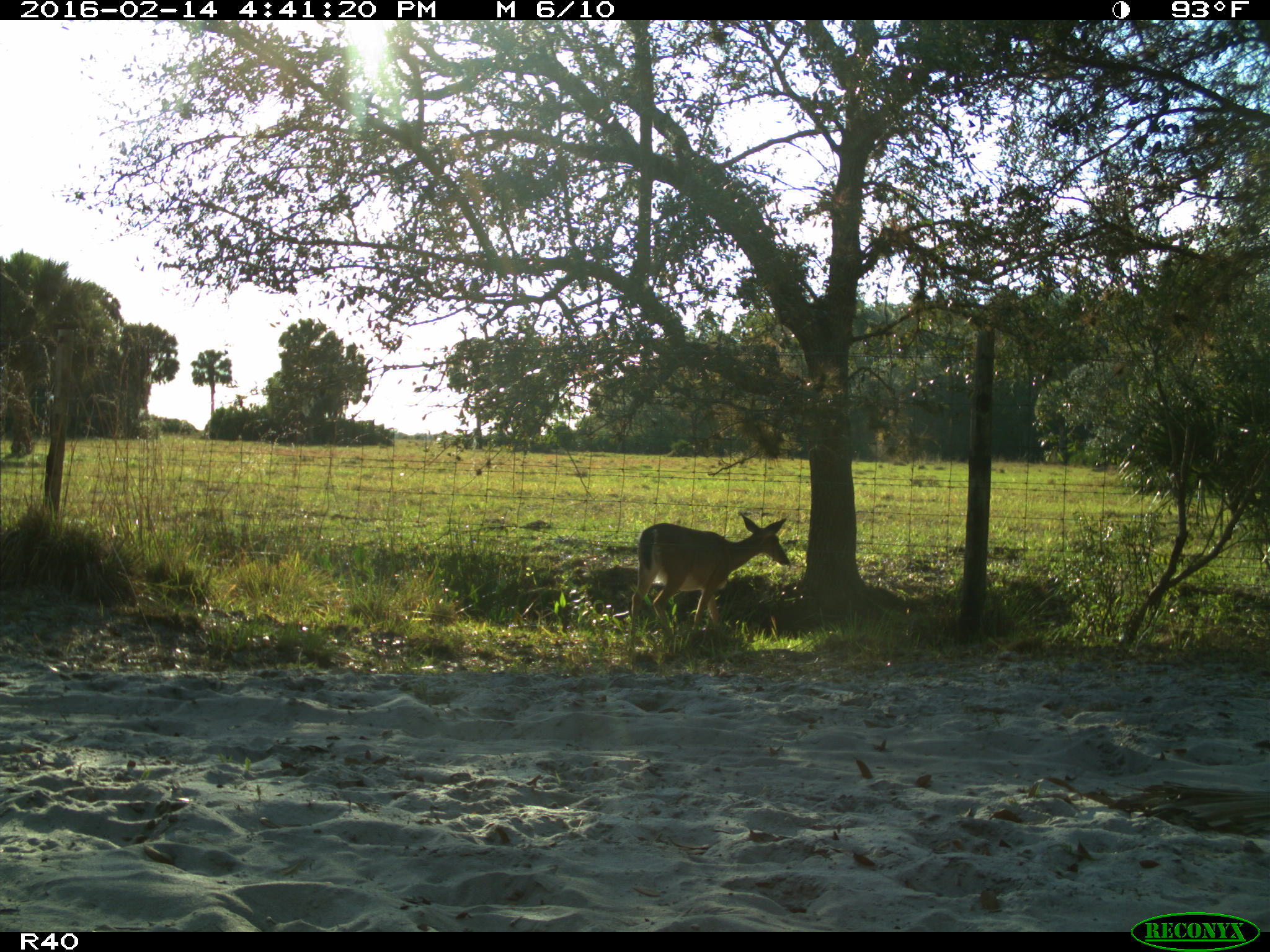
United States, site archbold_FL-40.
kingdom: Animalia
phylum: Chordata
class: Mammalia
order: Artiodactyla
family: Cervidae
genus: Odocoileus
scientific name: Odocoileus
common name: deer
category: unidentified deer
Unidentified deer (deer) (Odocoileus).